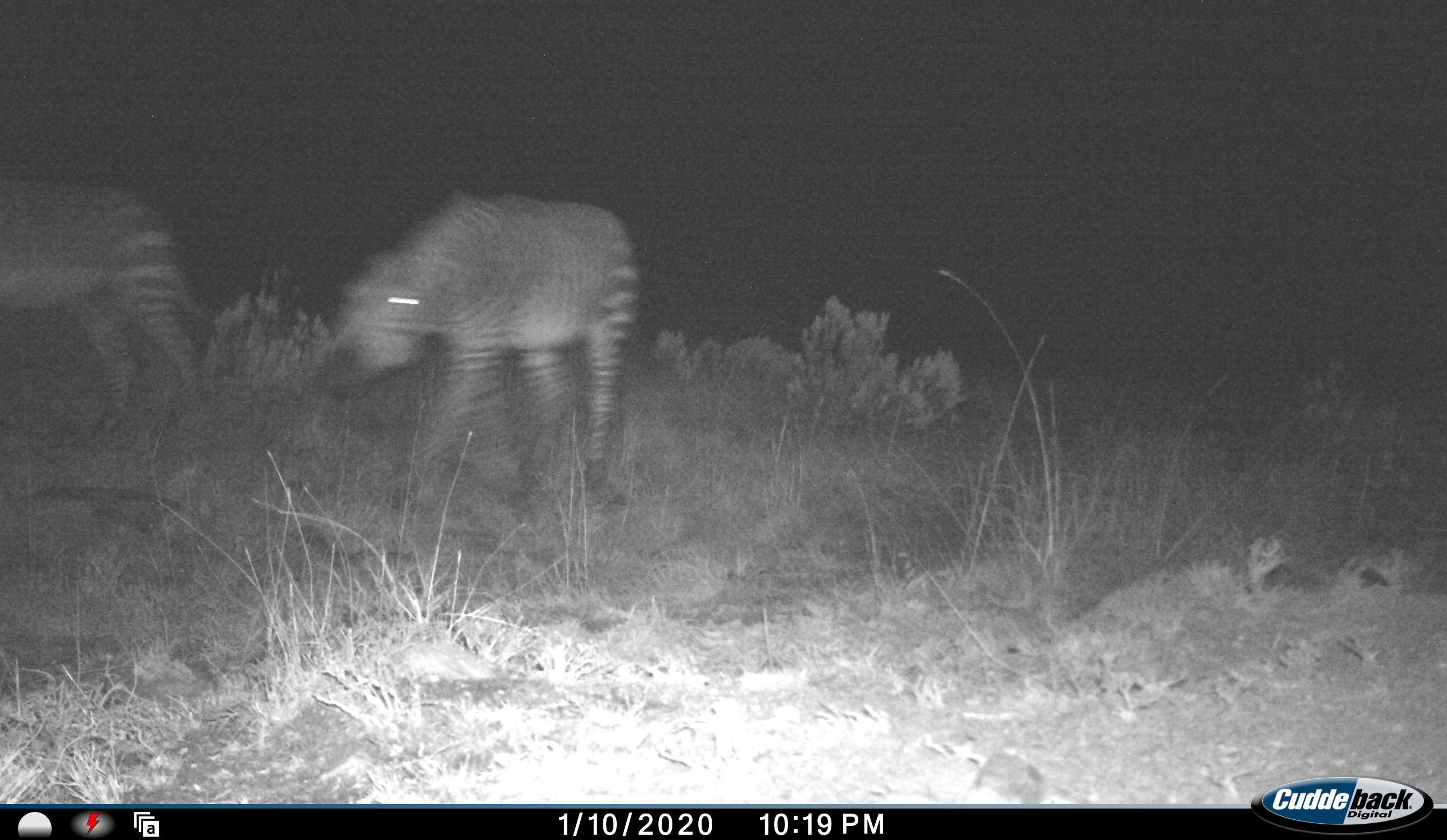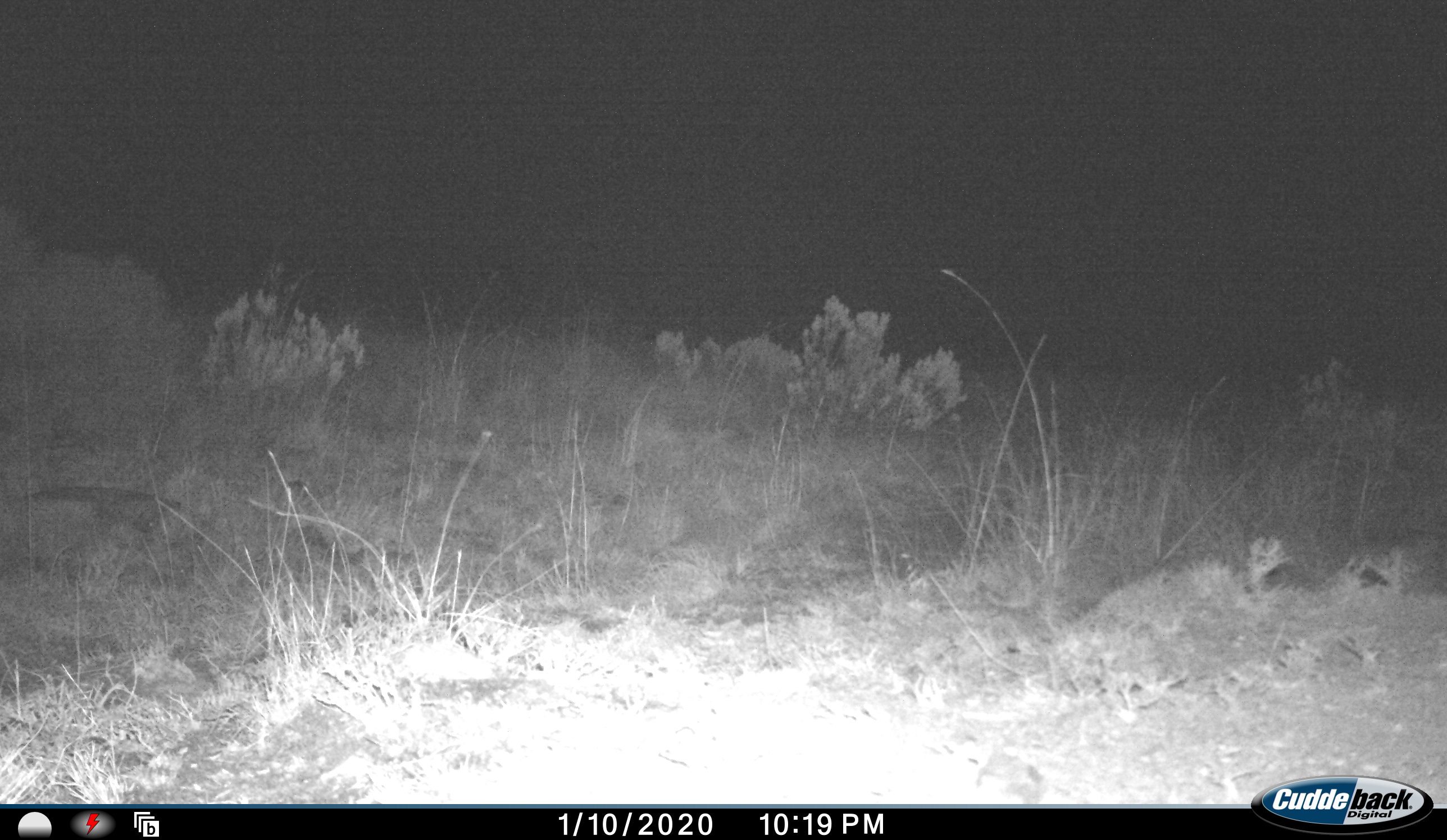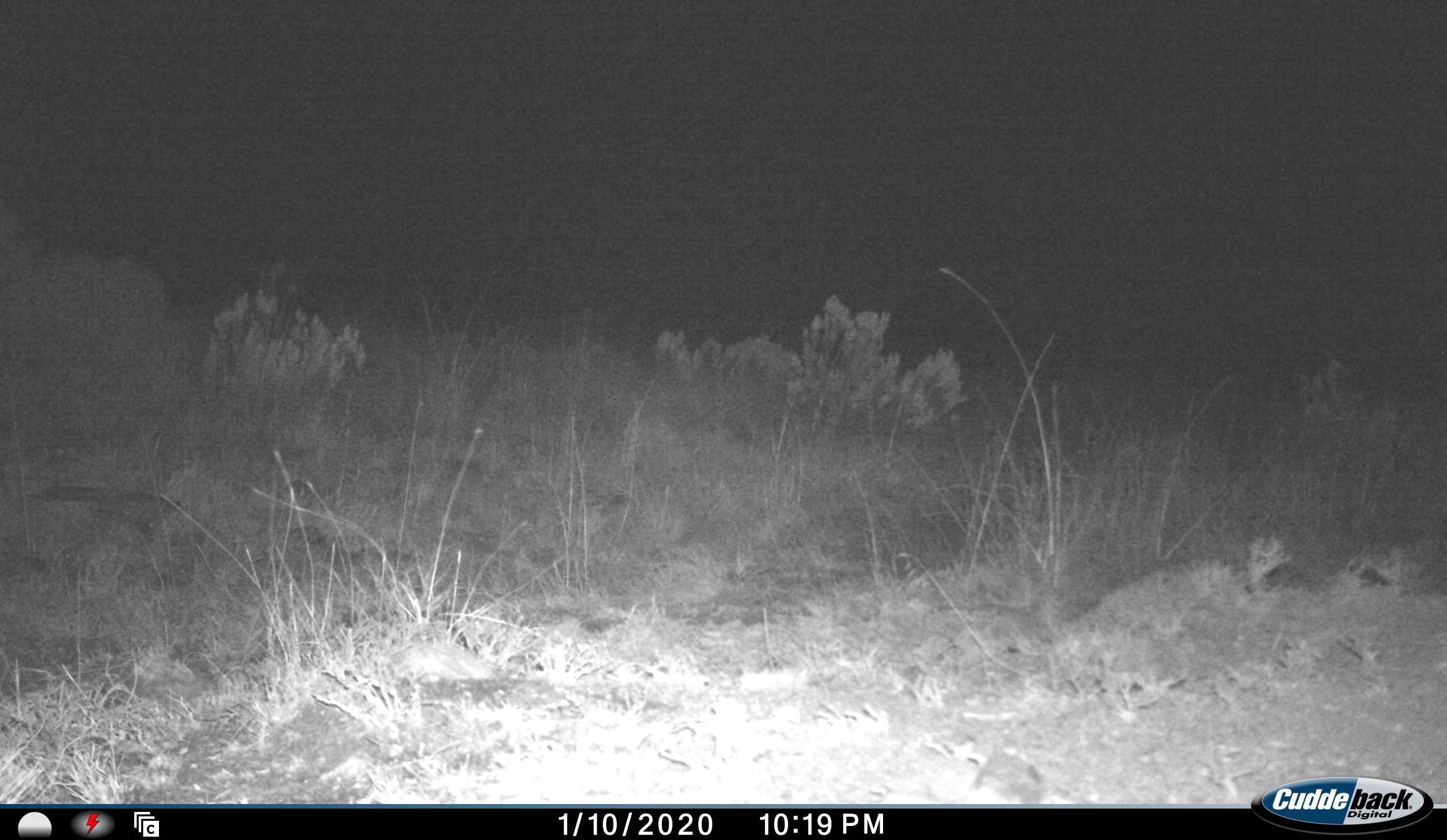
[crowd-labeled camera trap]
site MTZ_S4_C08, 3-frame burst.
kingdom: Animalia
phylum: Chordata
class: Mammalia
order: Perissodactyla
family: Equidae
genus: Equus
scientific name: Equus zebra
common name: mountain zebra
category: zebramountain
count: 2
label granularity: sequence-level